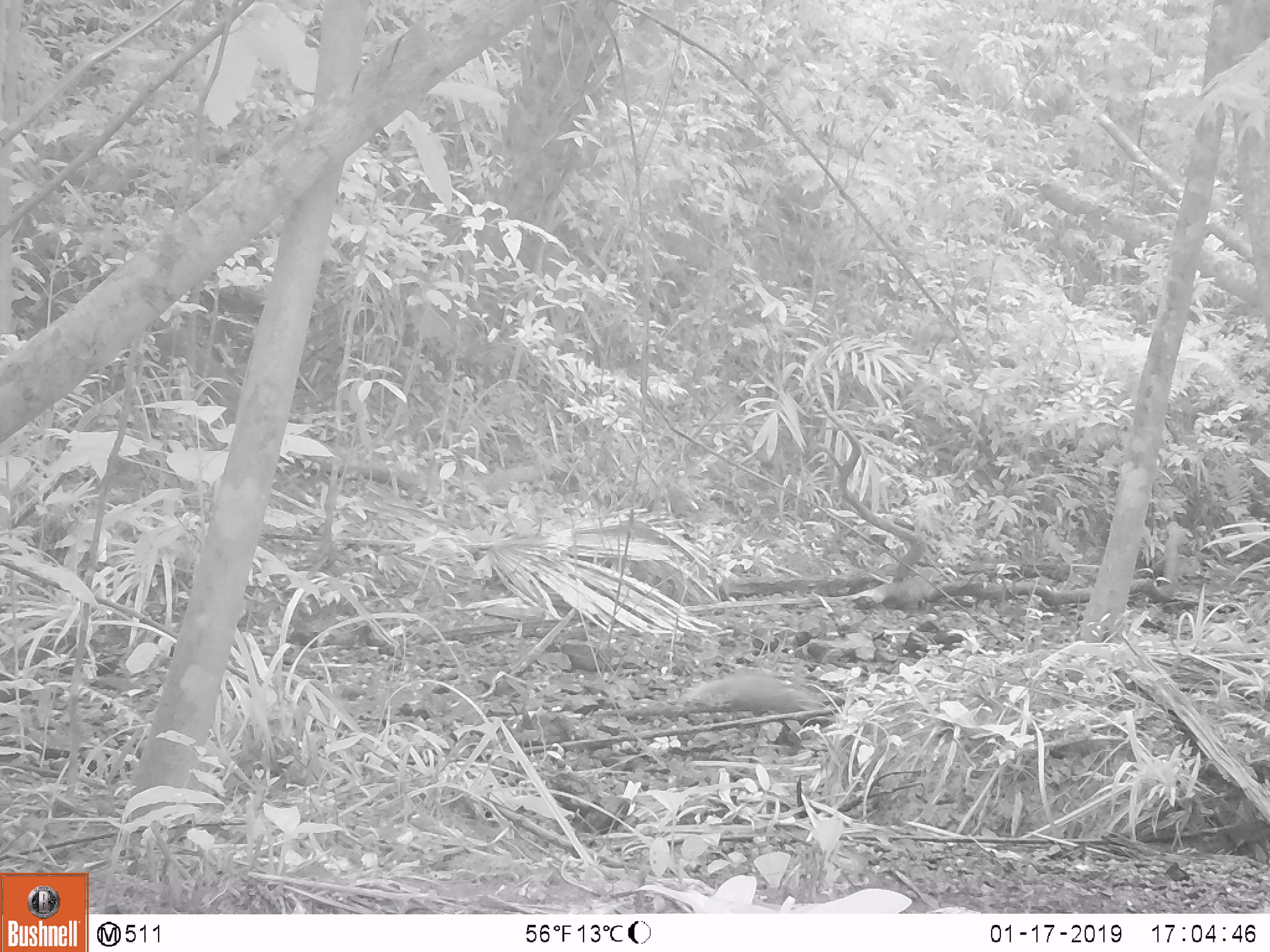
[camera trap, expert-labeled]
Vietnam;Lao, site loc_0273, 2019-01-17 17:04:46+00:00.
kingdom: Animalia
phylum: Chordata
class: Mammalia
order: Carnivora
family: Herpestidae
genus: Urva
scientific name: Urva urva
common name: crab-eating mongoose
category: crab eating mongoose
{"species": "crab eating mongoose (crab-eating mongoose) (Urva urva)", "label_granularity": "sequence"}